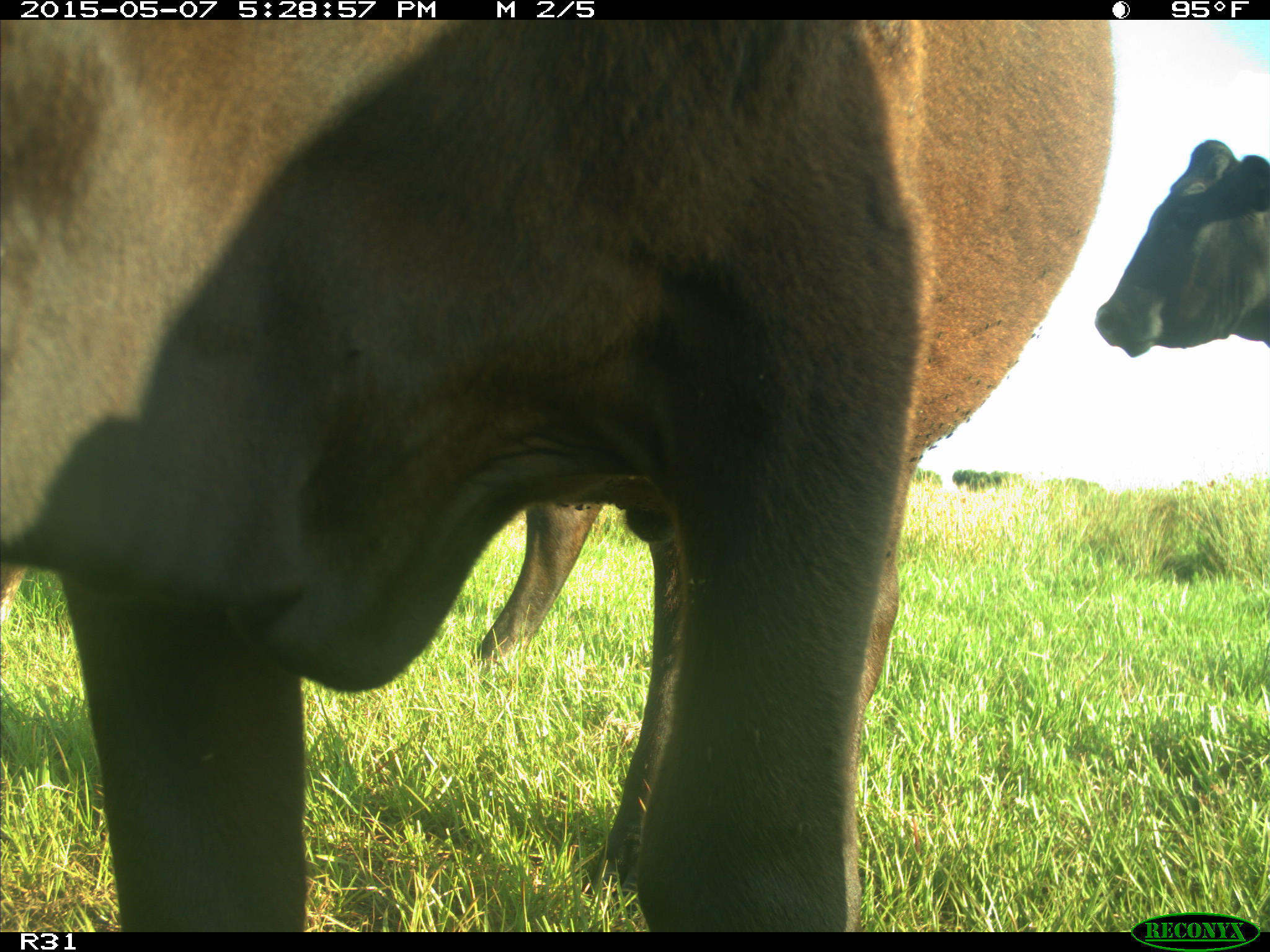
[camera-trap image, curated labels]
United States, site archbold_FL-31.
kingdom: Animalia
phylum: Chordata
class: Mammalia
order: Artiodactyla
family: Bovidae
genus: Bos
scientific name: Bos taurus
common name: domestic cow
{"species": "Bos taurus (domestic cow)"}